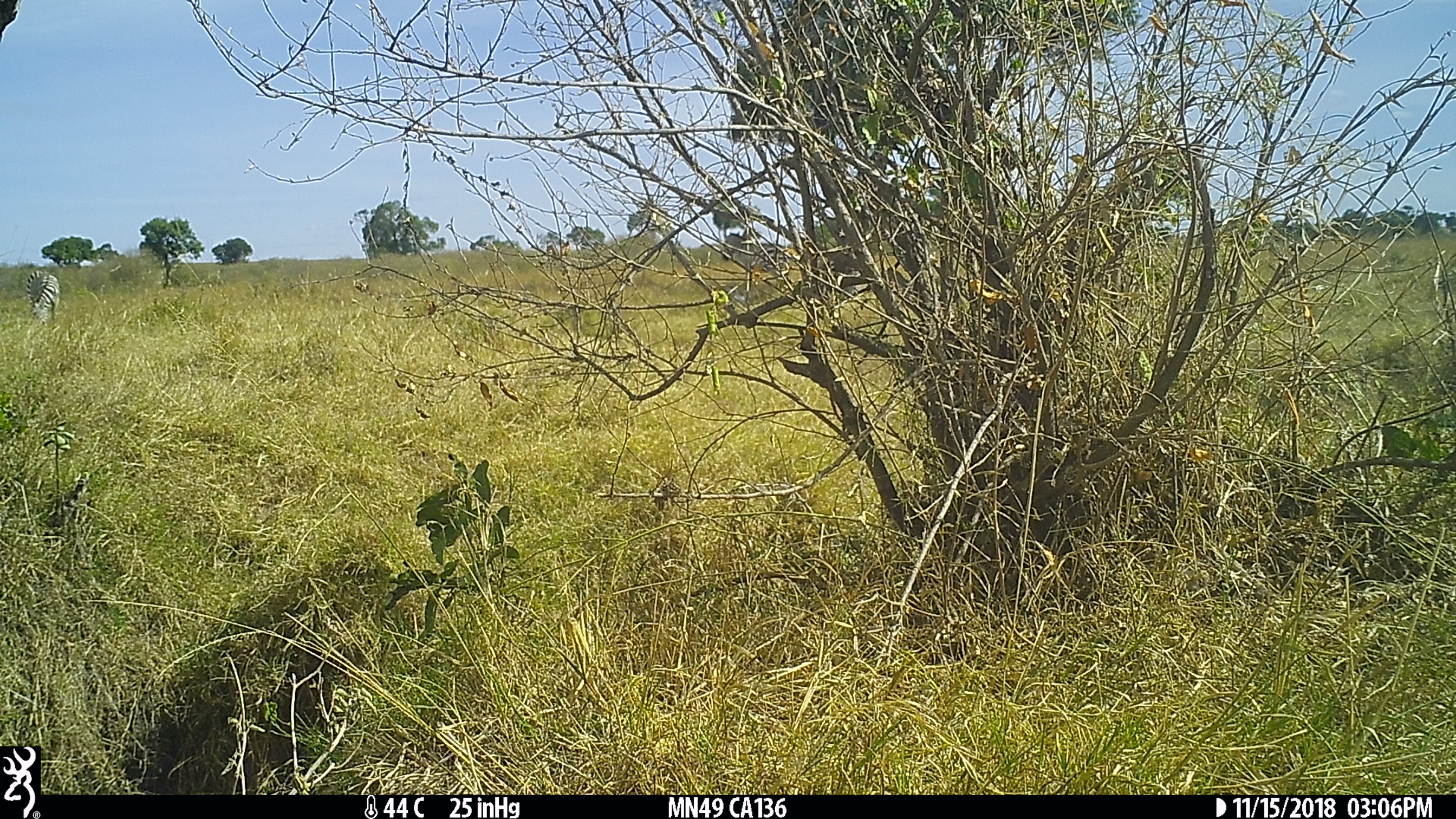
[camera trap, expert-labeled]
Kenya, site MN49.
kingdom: Animalia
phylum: Chordata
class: Mammalia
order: Perissodactyla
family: Equidae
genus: Equus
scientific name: Equus quagga burchellii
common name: burchell's zebra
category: zebra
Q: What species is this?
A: Zebra (burchell's zebra) (Equus quagga burchellii).